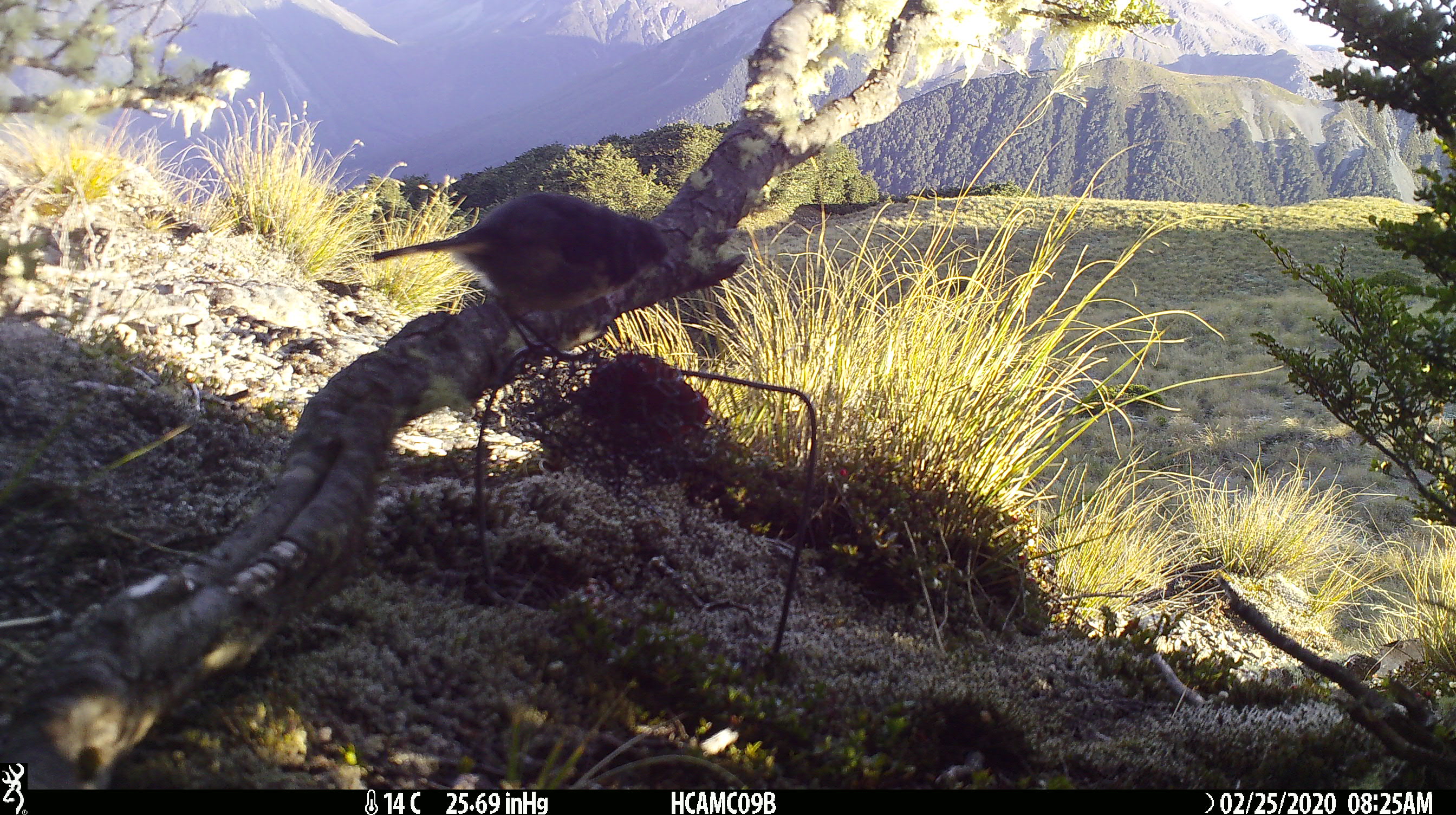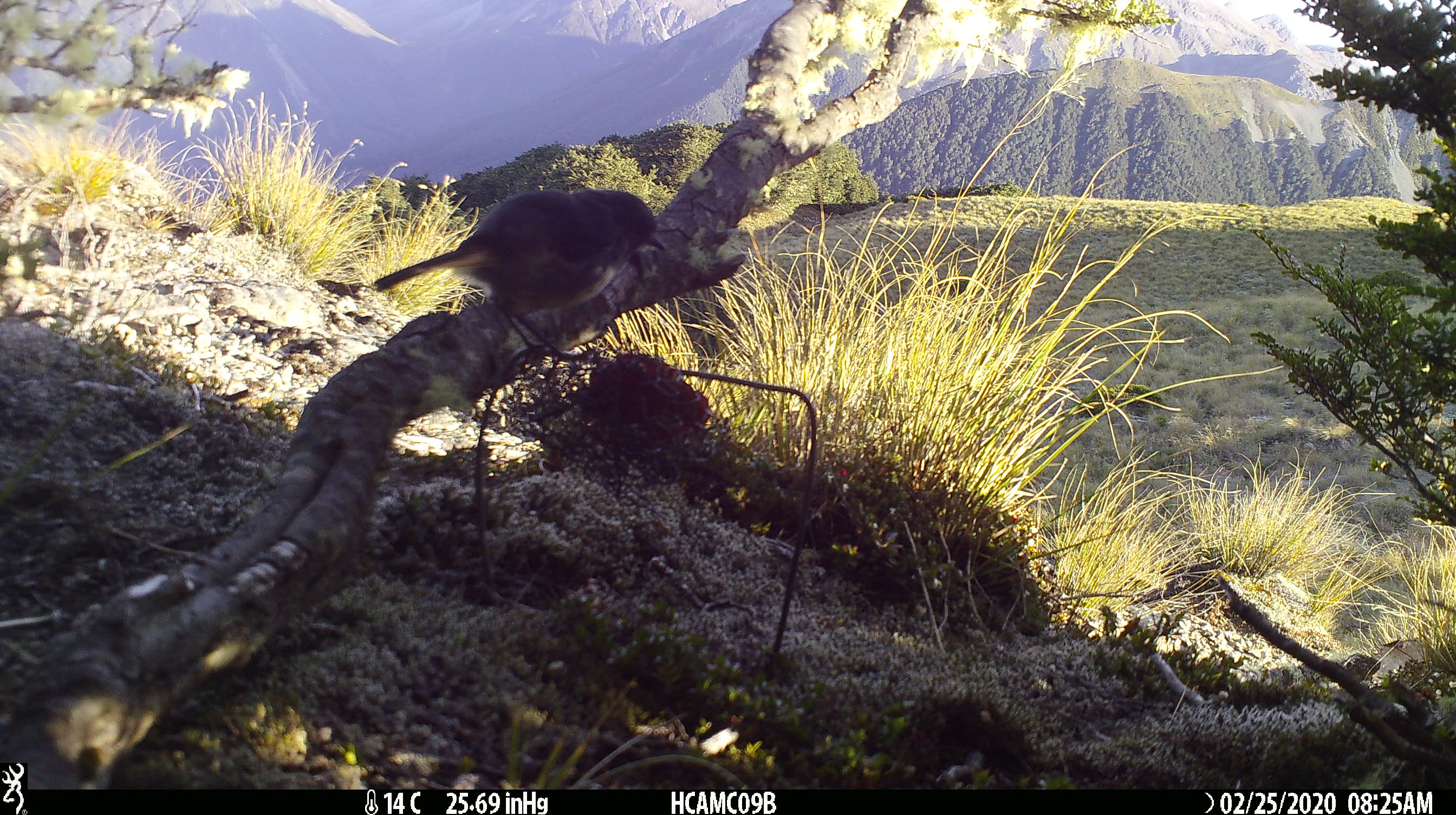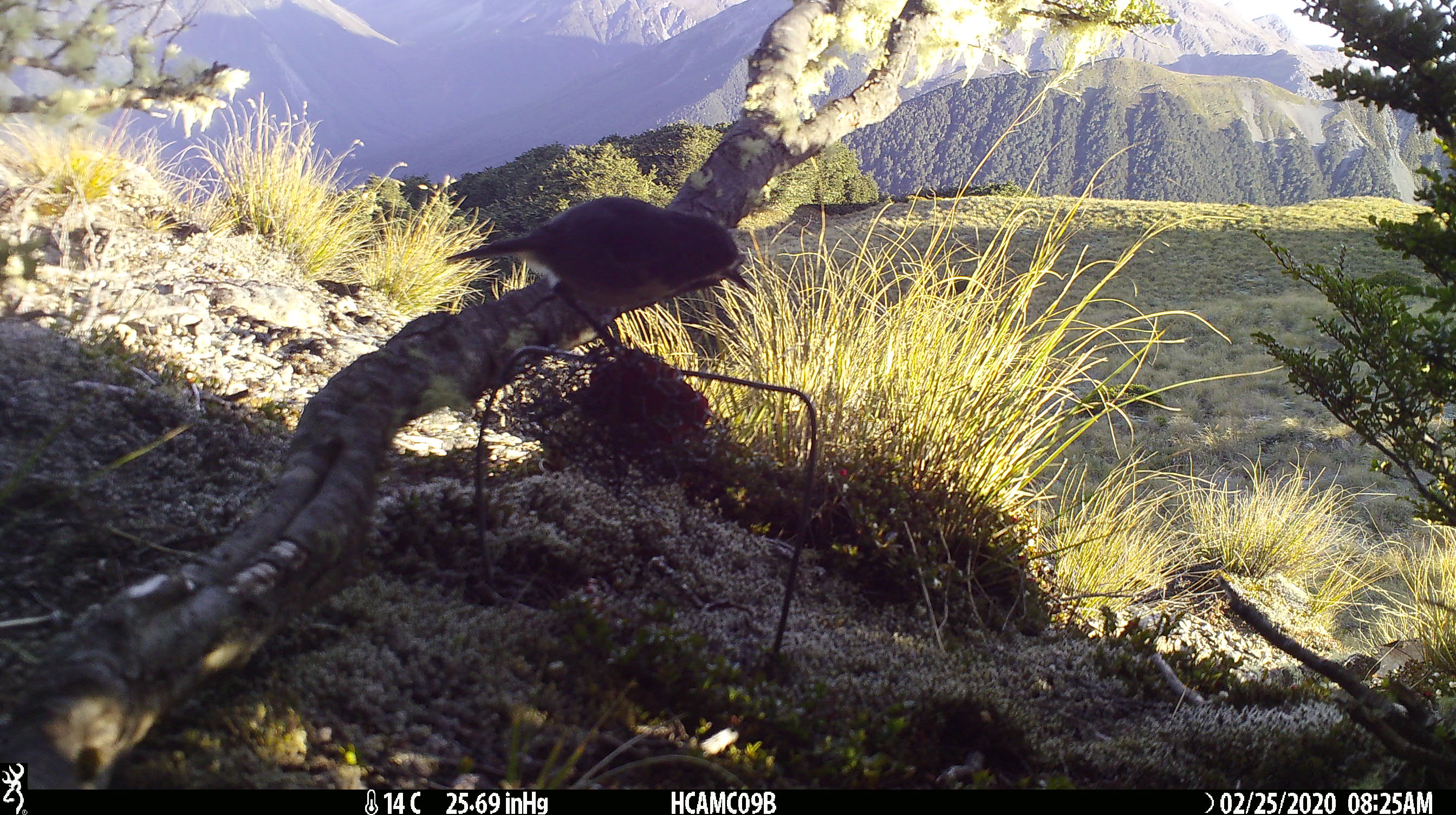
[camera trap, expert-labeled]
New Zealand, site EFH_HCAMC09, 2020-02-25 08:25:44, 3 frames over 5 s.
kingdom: Animalia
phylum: Chordata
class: Aves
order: Passeriformes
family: Petroicidae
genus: Petroica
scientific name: Petroica australis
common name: new zealand robin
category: robin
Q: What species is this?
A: Robin (new zealand robin) (Petroica australis).